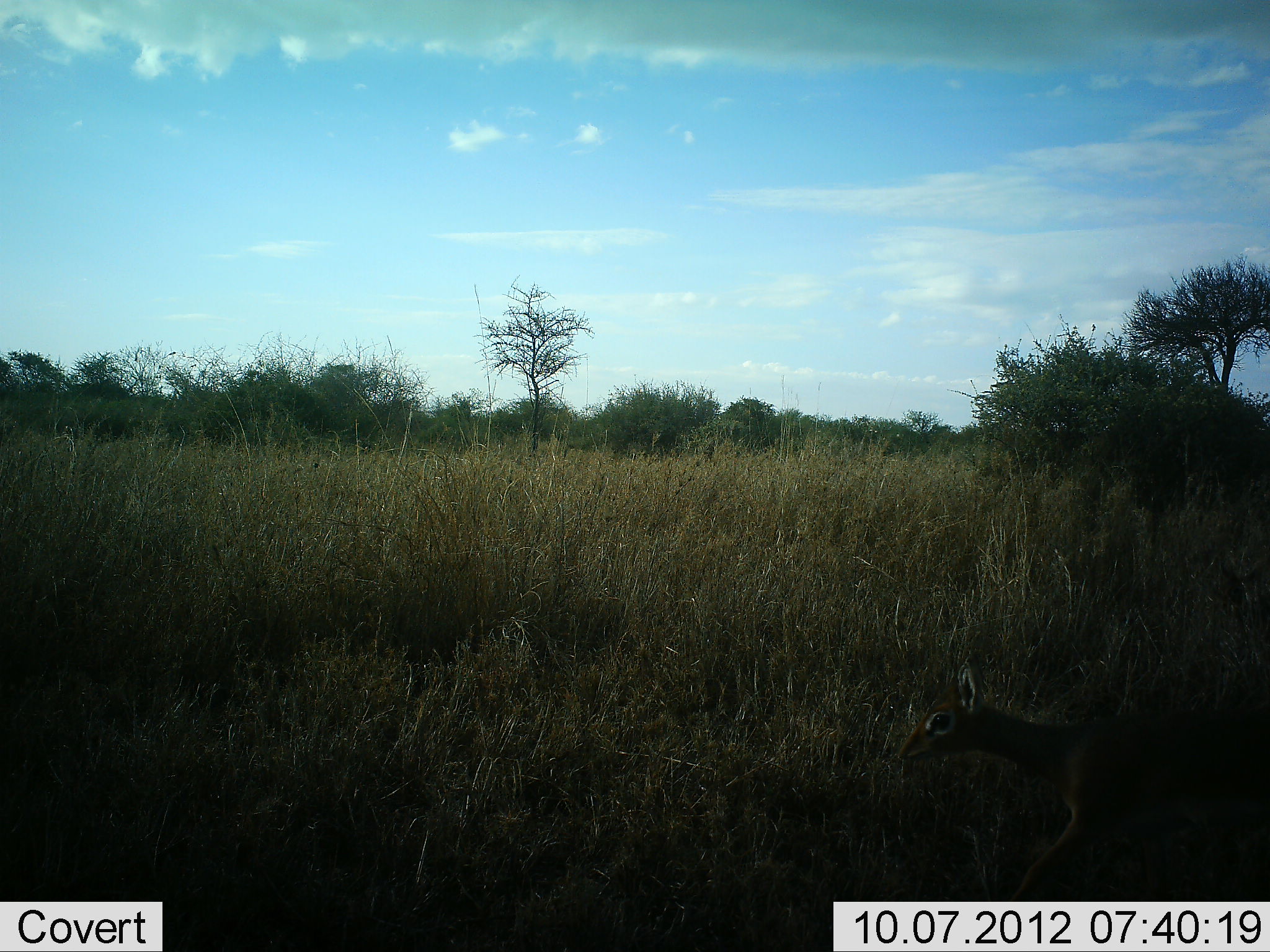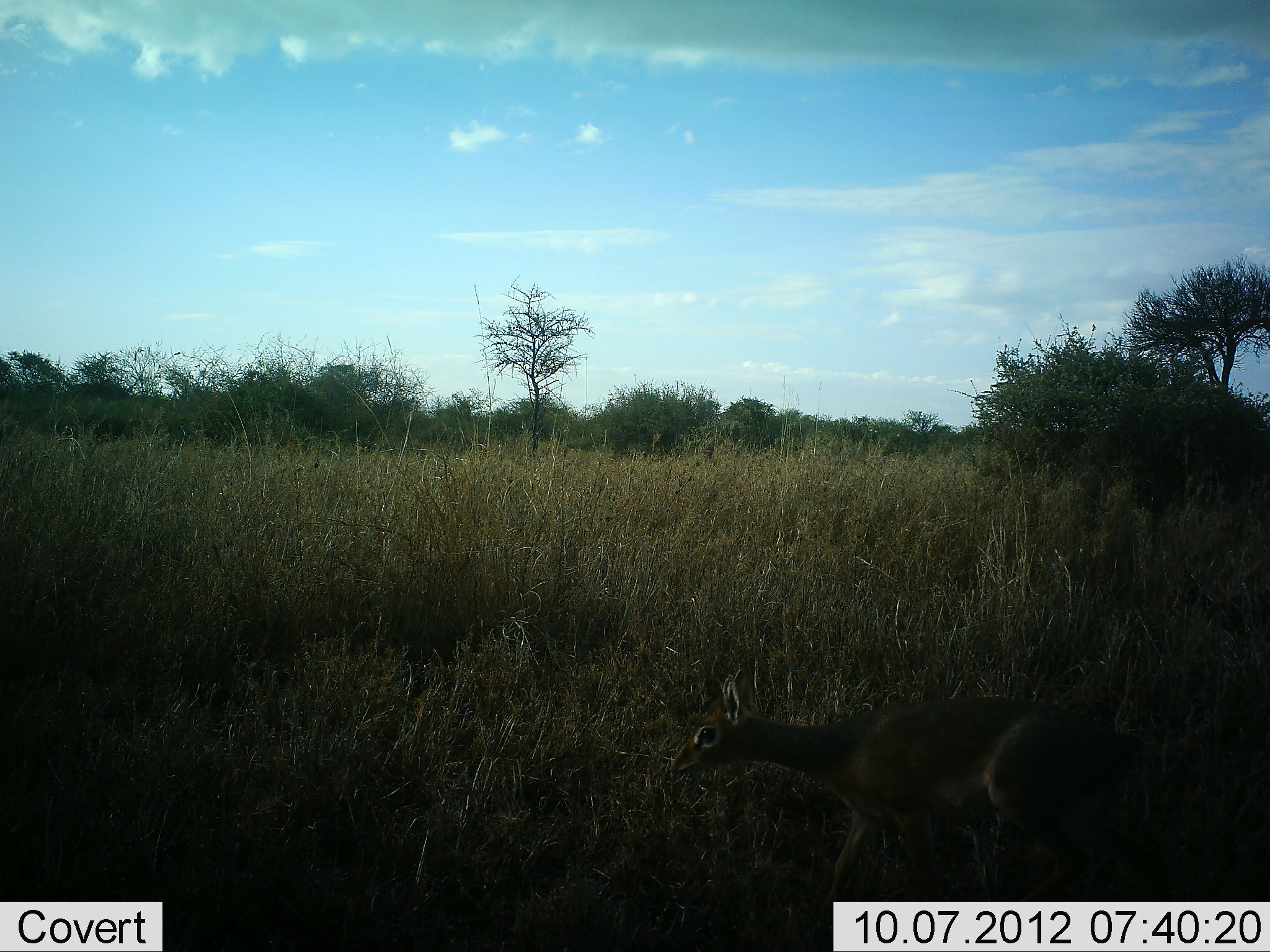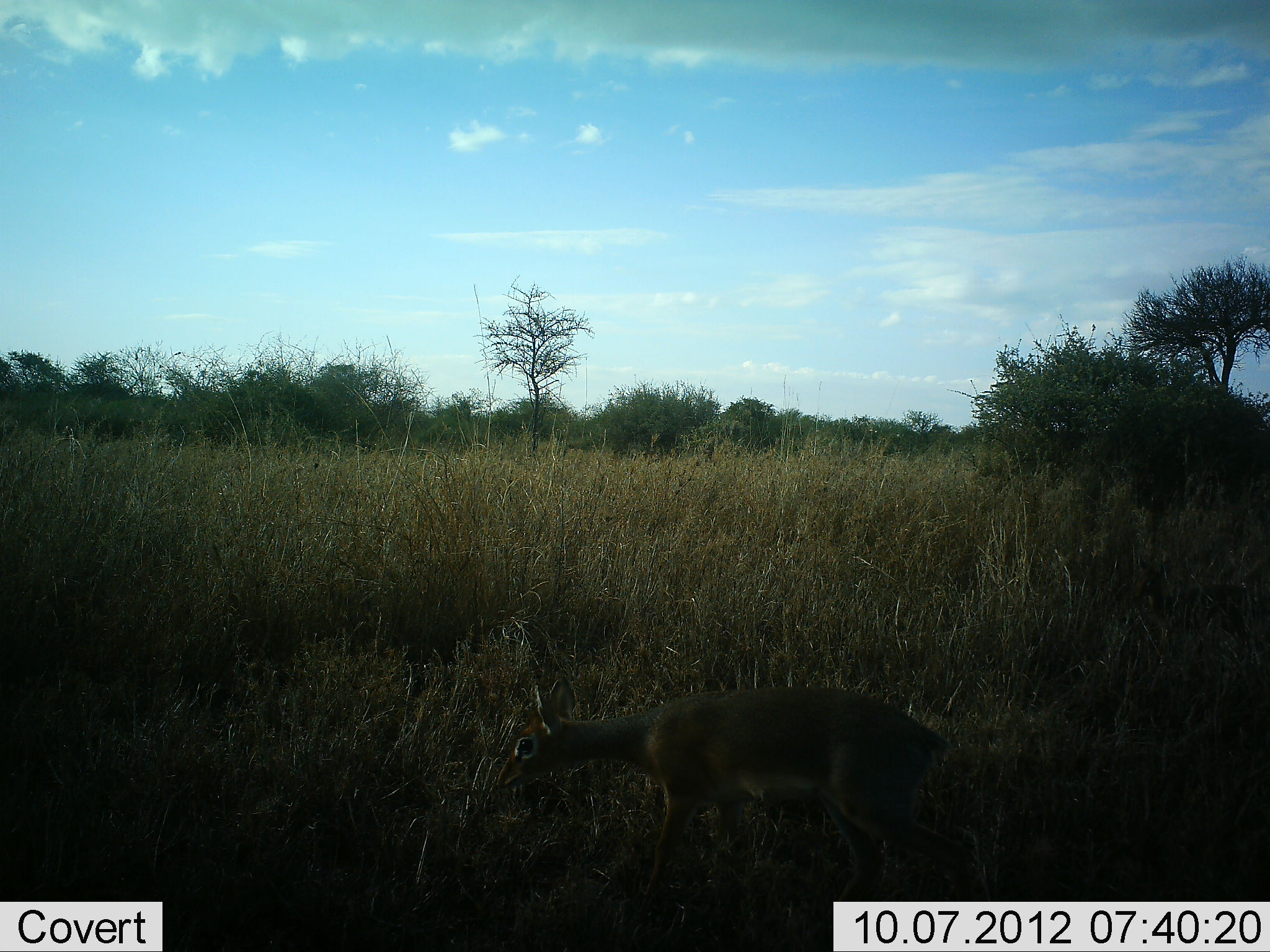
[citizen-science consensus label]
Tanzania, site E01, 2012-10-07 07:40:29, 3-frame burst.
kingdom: Animalia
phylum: Chordata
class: Mammalia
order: Artiodactyla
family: Bovidae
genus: Madoqua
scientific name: Madoqua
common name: dikdik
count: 1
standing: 0%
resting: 0%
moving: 100%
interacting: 0%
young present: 0%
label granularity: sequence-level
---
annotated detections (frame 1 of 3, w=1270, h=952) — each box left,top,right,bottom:
animal: 896,650,1270,901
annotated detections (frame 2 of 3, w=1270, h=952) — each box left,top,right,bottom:
animal: 664,667,1161,904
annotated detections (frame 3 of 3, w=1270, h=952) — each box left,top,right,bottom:
animal: 495,681,971,900